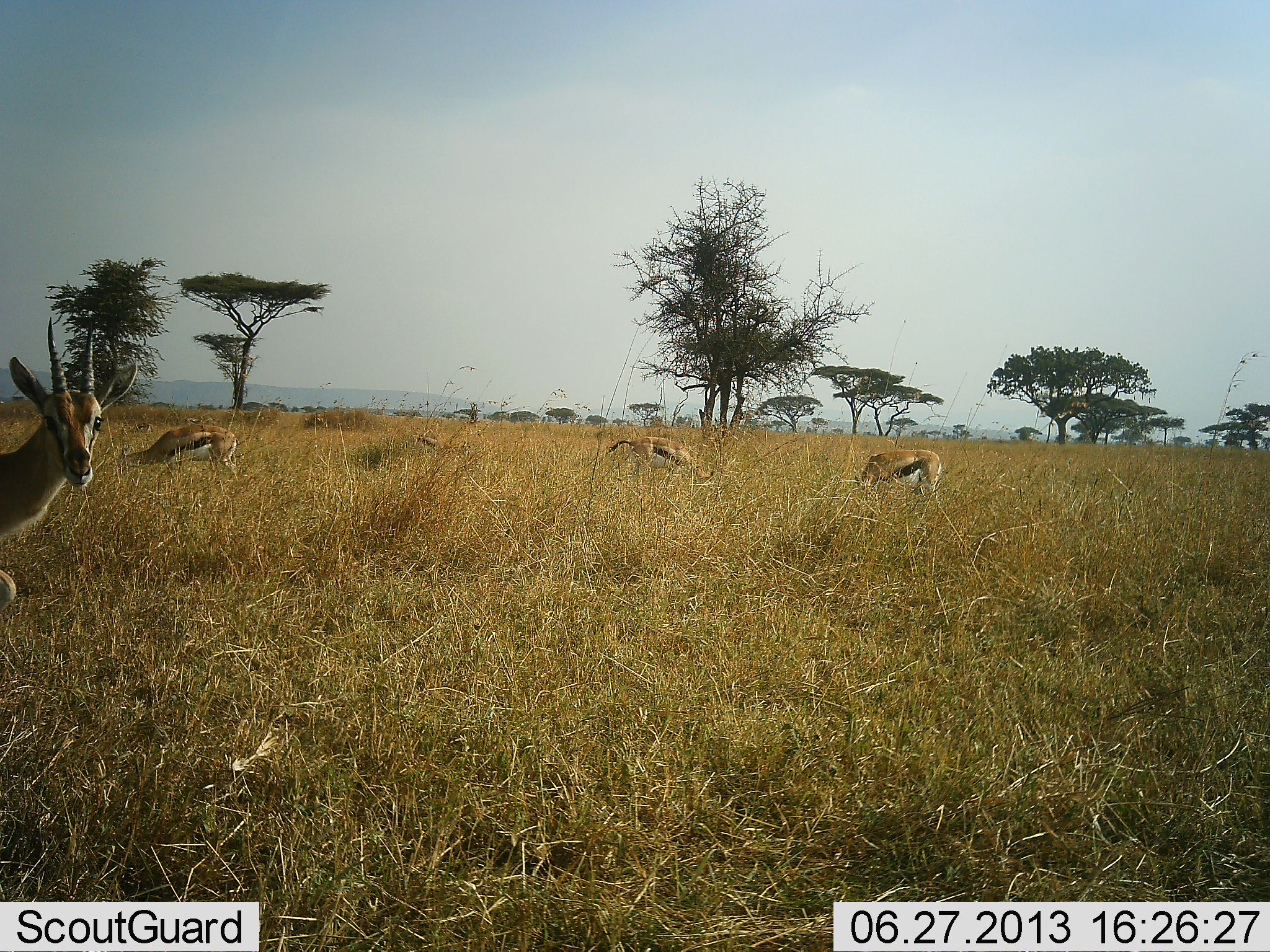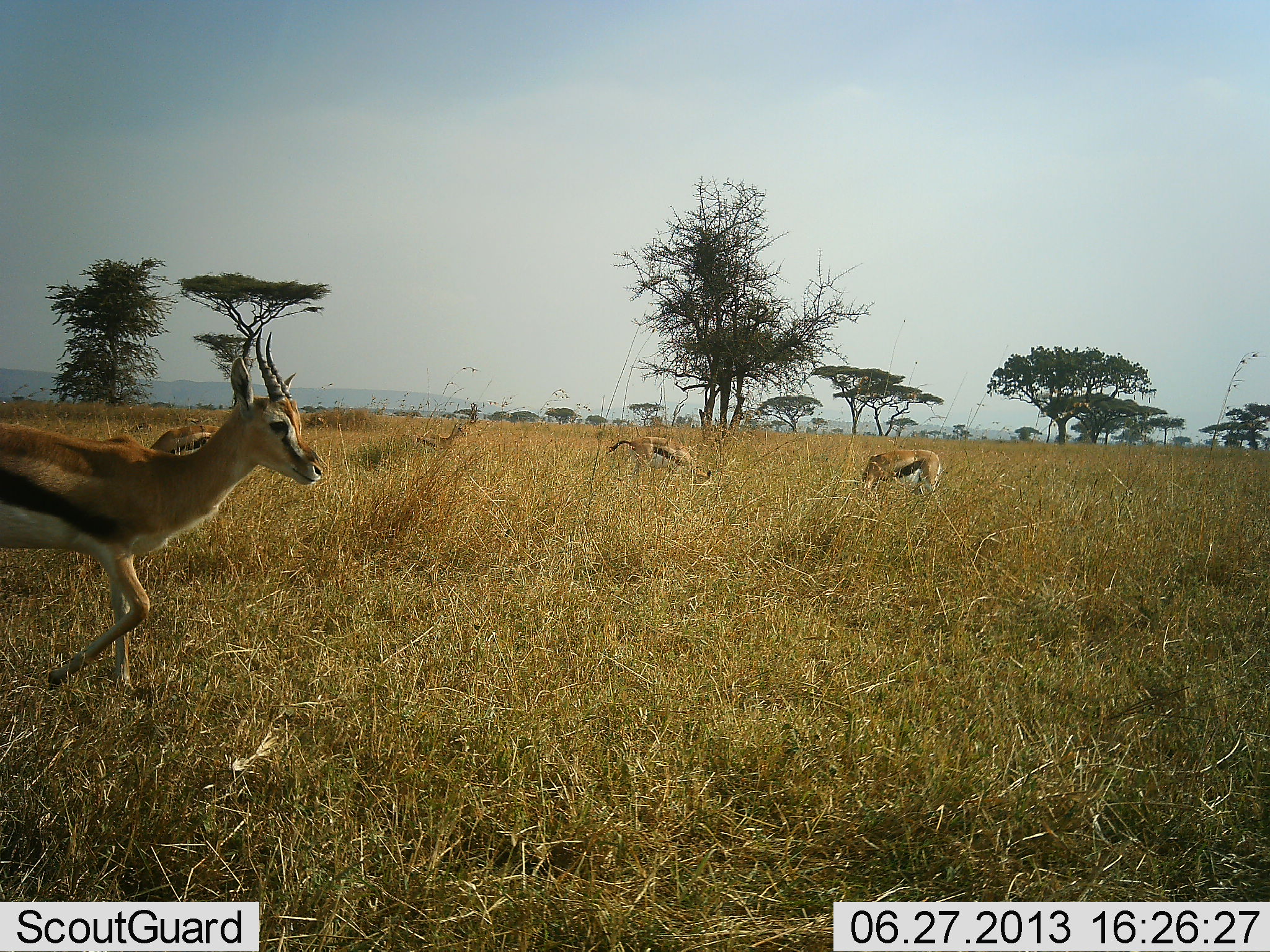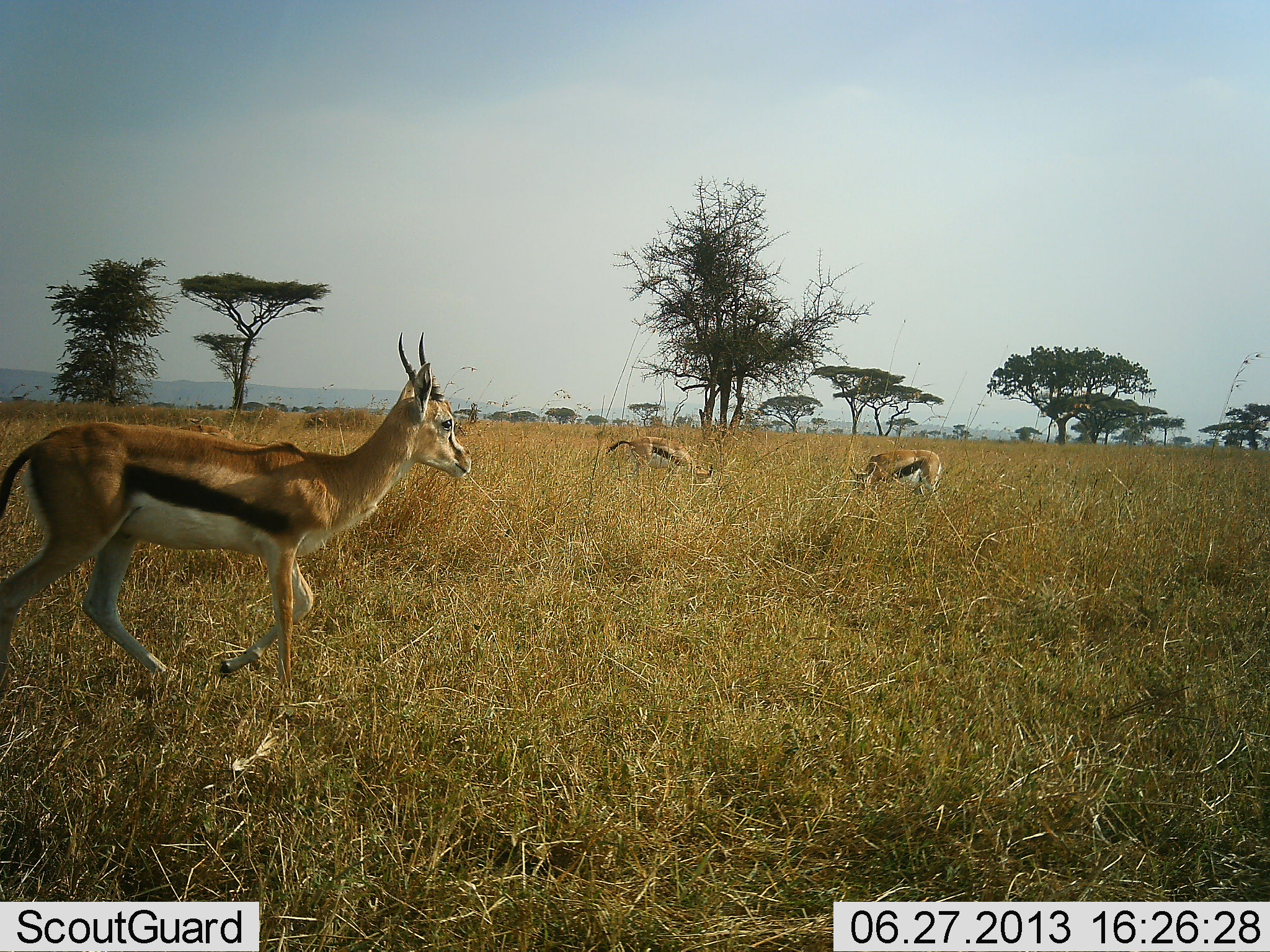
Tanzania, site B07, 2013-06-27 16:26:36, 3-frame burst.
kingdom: Animalia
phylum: Chordata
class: Mammalia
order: Artiodactyla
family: Bovidae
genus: Eudorcas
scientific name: Eudorcas thomsonii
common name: thomson's gazelle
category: gazellethomsons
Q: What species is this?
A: Gazellethomsons (thomson's gazelle) (Eudorcas thomsonii).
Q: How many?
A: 5.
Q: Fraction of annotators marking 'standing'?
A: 10%.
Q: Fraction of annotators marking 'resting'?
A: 10%.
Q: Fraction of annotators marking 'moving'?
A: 90%.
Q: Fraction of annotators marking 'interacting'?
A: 0%.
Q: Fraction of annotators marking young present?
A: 0%.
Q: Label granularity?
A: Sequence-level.